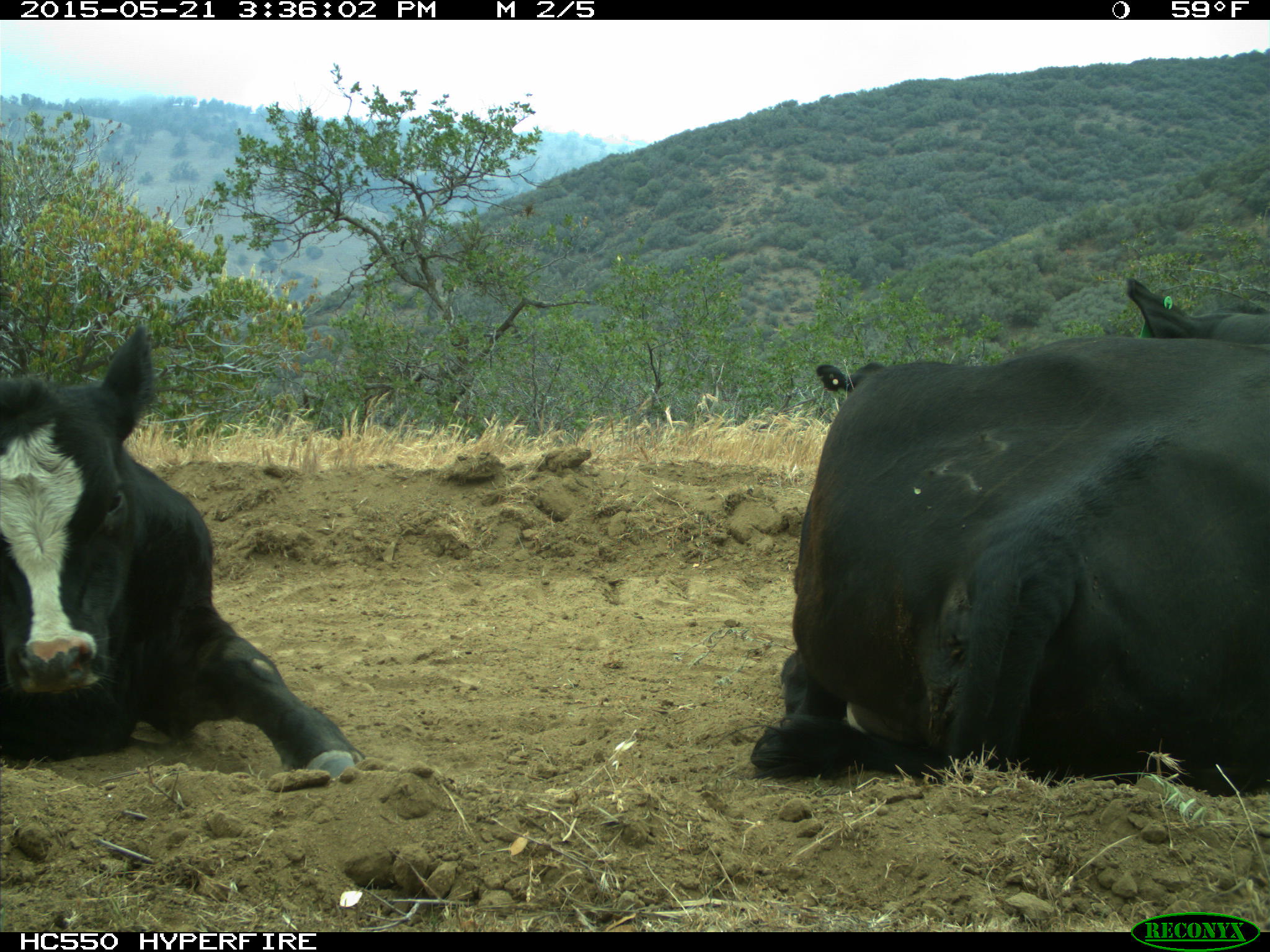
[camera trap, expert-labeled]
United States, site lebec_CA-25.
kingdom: Animalia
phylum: Chordata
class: Mammalia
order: Artiodactyla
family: Bovidae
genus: Bos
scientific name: Bos taurus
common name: domestic cow